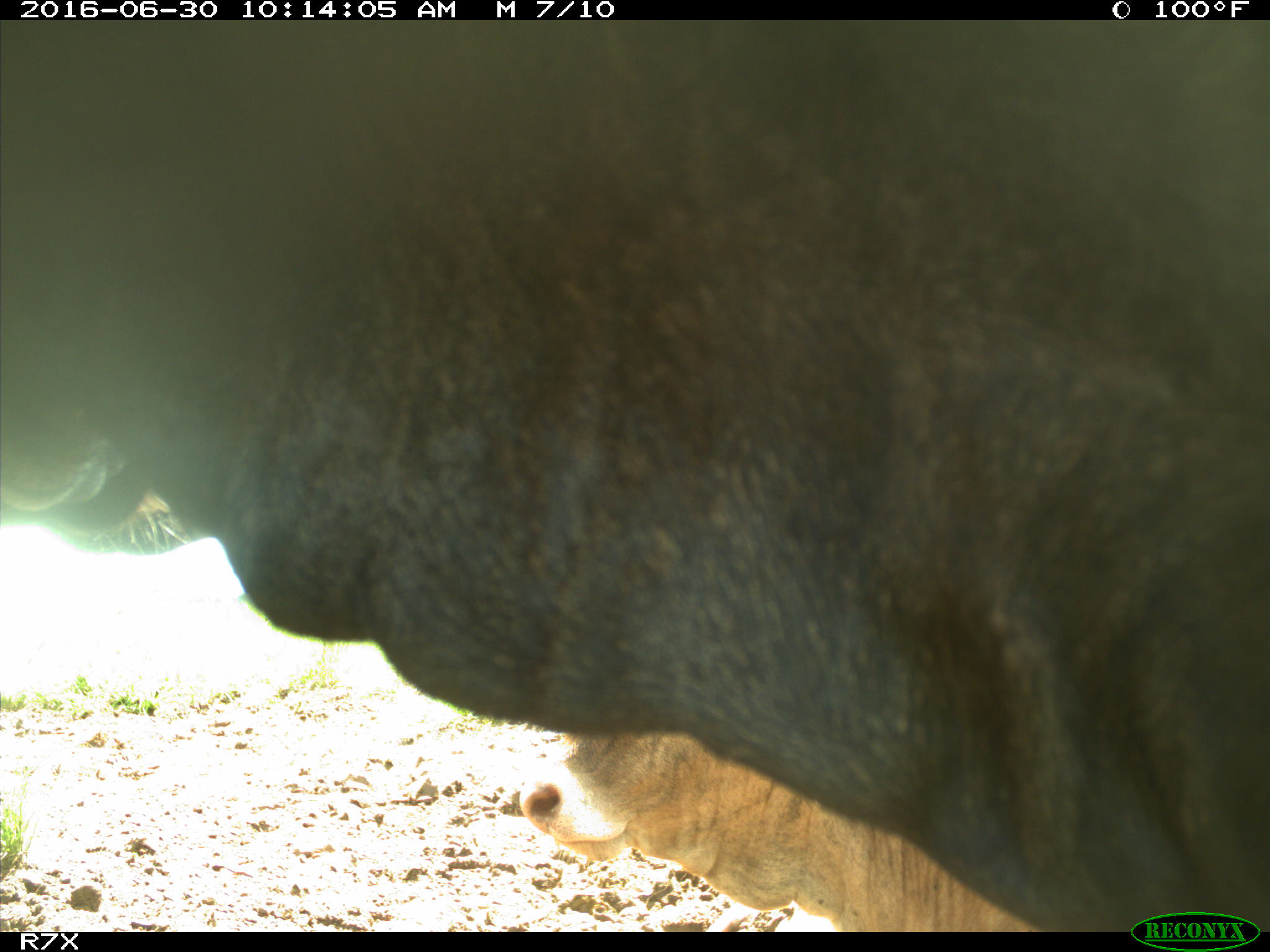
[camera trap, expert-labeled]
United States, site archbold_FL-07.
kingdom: Animalia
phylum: Chordata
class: Mammalia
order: Artiodactyla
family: Bovidae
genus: Bos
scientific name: Bos taurus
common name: domestic cow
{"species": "Bos taurus (domestic cow)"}